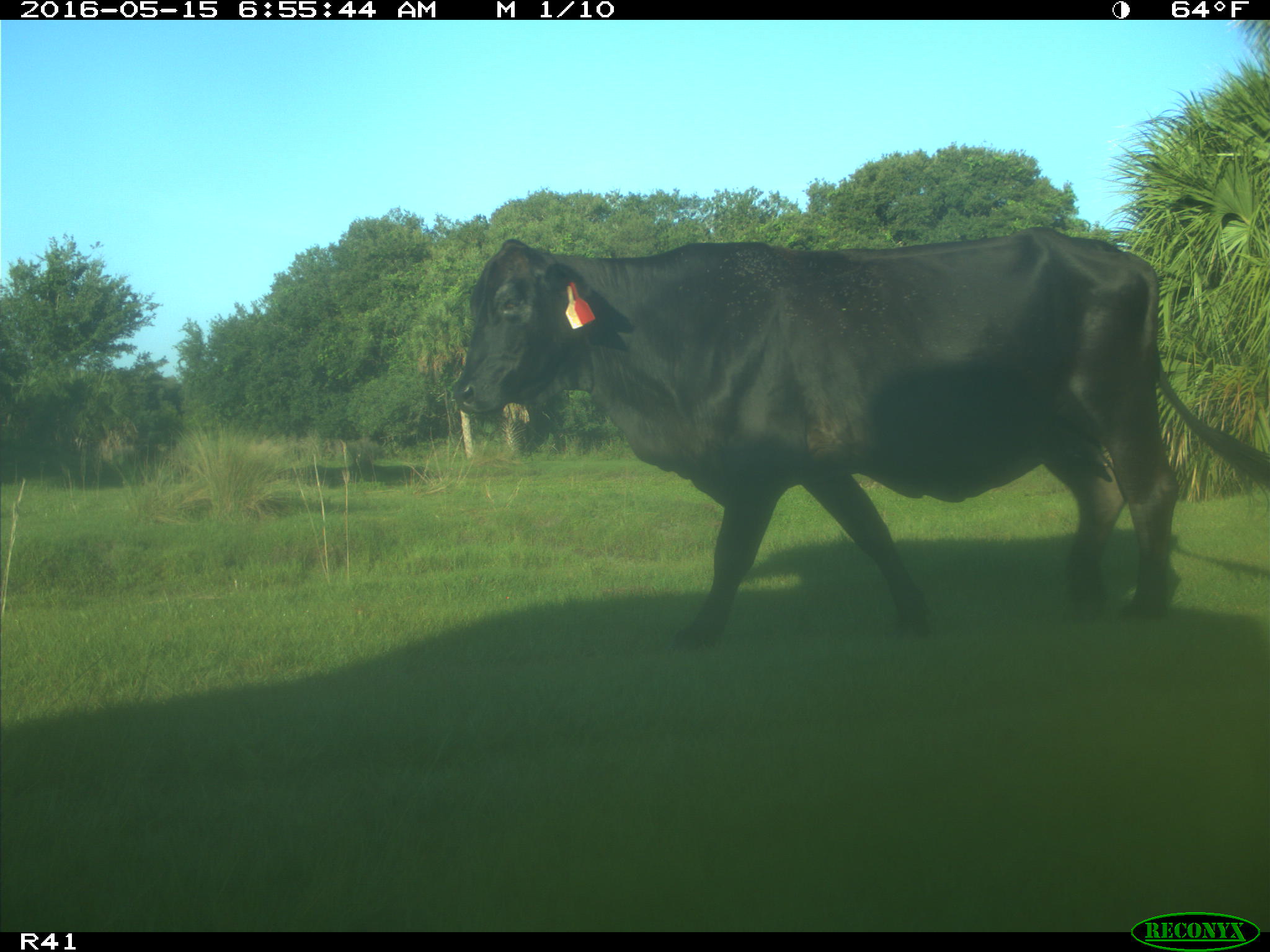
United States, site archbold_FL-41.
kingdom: Animalia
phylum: Chordata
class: Mammalia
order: Artiodactyla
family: Bovidae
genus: Bos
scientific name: Bos taurus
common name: domestic cow